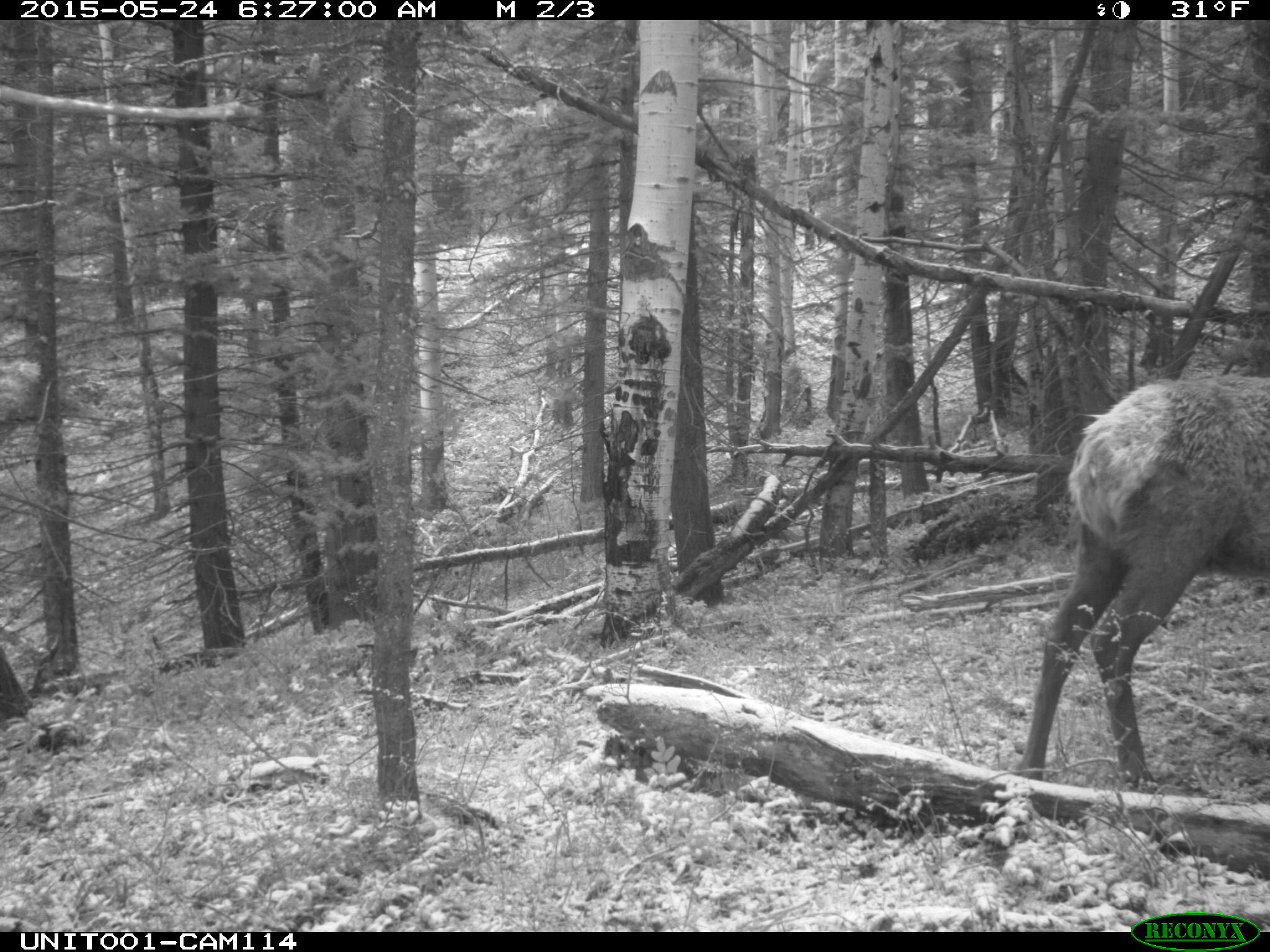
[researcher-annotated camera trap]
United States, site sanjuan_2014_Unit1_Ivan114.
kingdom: Animalia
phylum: Chordata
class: Mammalia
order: Artiodactyla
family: Cervidae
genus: Cervus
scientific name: Cervus elaphus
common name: red deer